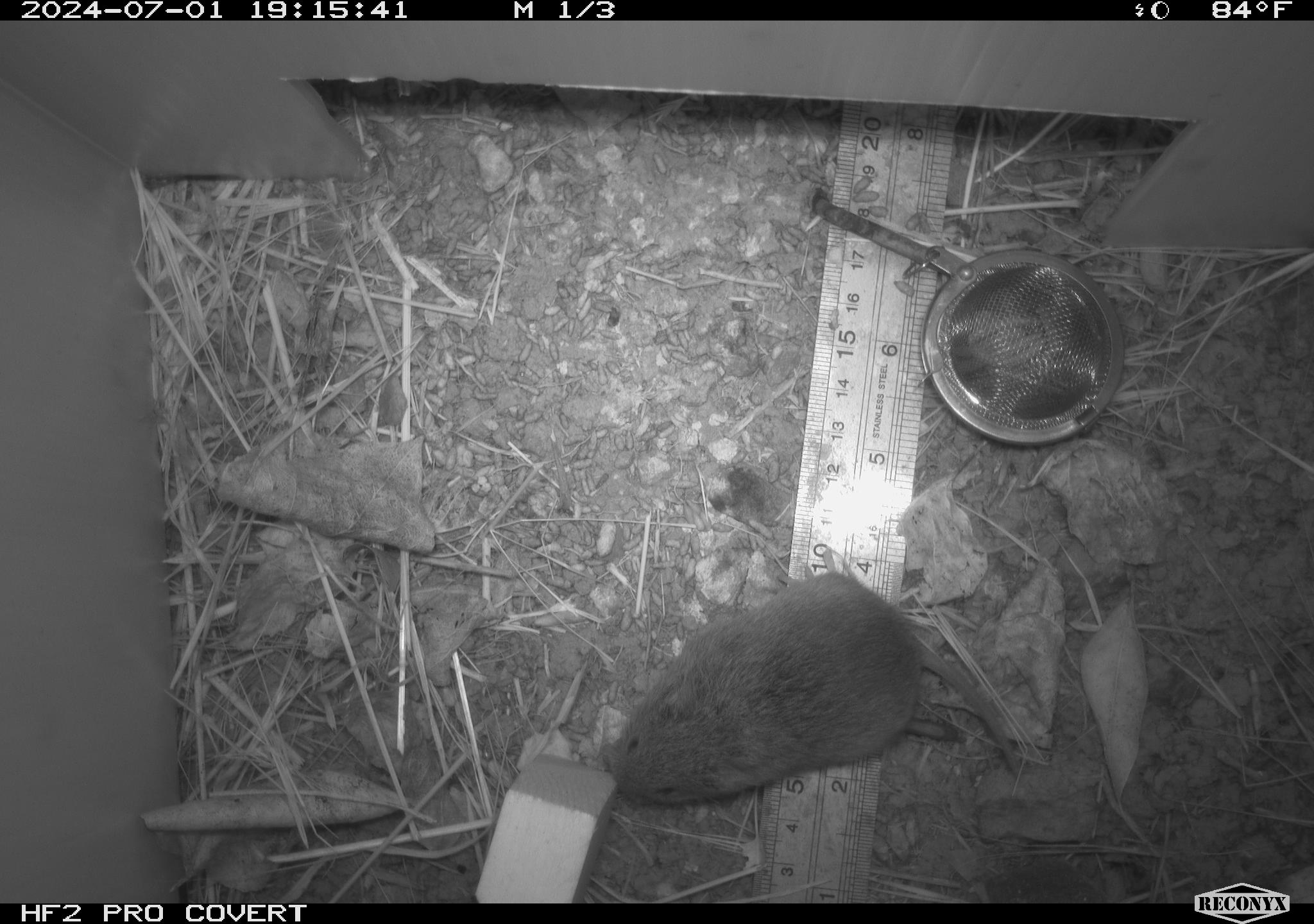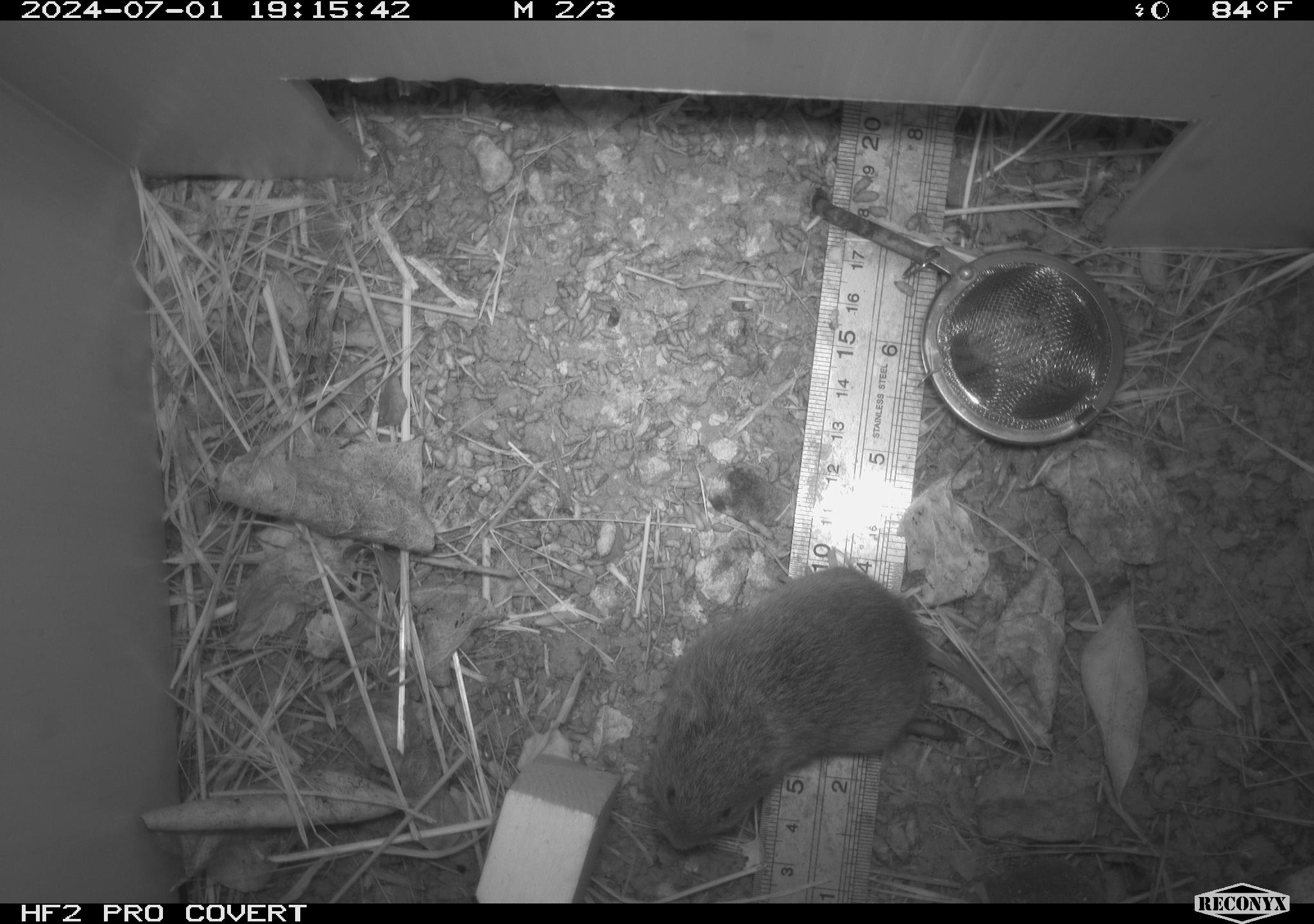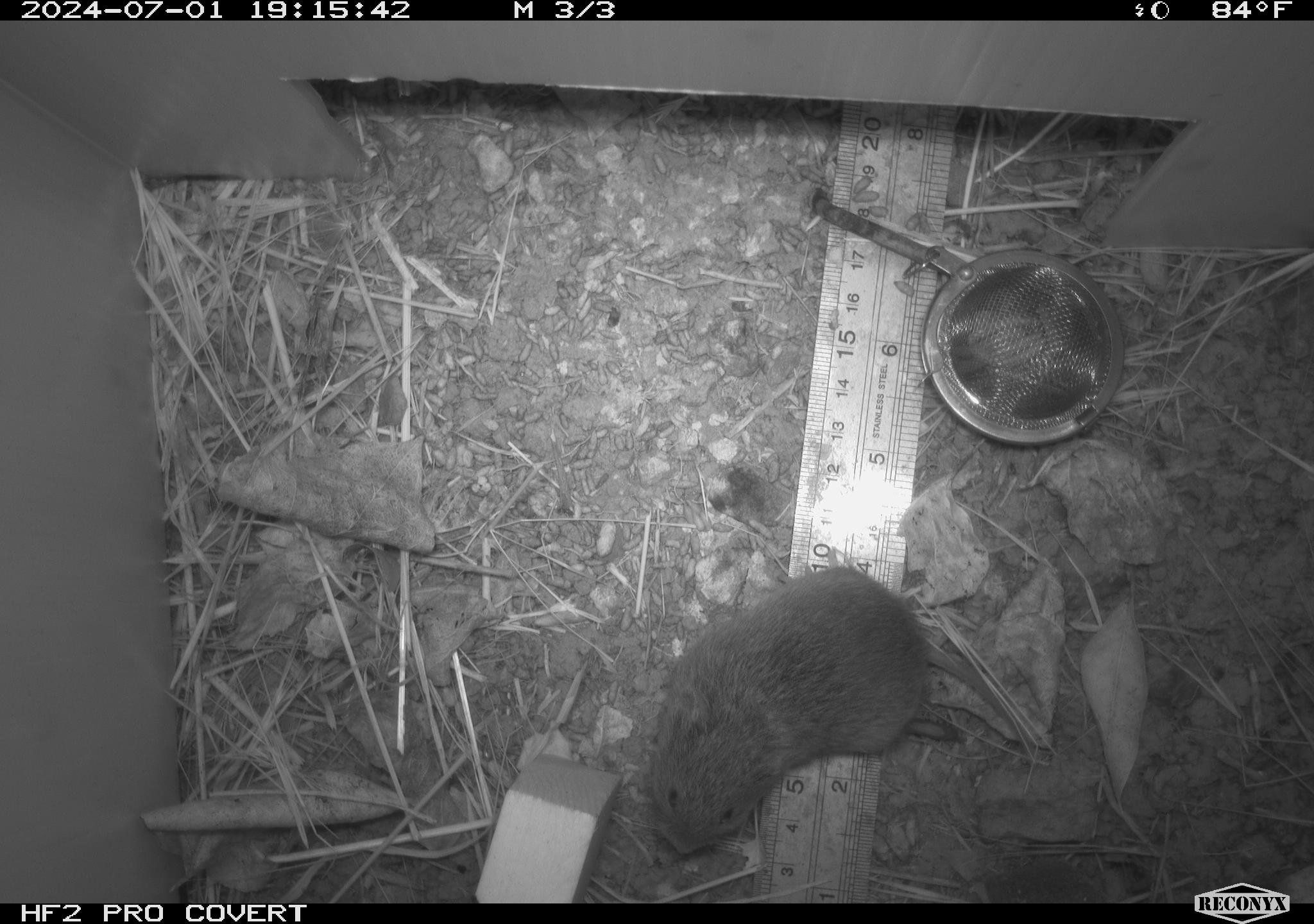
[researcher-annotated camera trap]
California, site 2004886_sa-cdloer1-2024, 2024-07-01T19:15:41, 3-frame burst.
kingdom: Animalia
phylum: Chordata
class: Mammalia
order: Rodentia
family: Cricetidae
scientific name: Arvicolinae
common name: voles, lemmings, and muskrats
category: arvicolinae subfamily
Arvicolinae subfamily (voles, lemmings, and muskrats) (Arvicolinae).